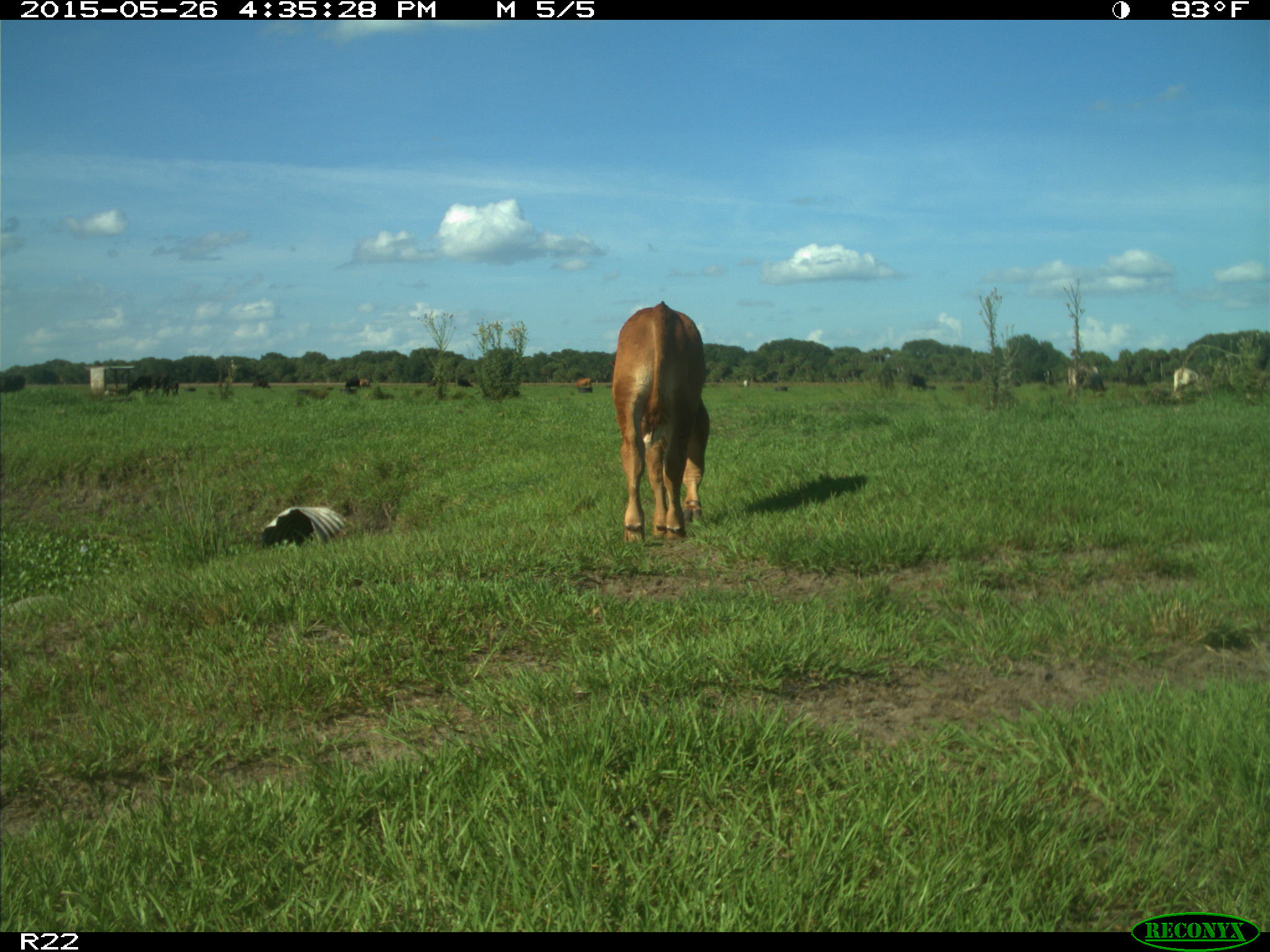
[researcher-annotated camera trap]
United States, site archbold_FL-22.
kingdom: Animalia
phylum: Chordata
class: Mammalia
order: Artiodactyla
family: Bovidae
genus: Bos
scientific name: Bos taurus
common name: domestic cow